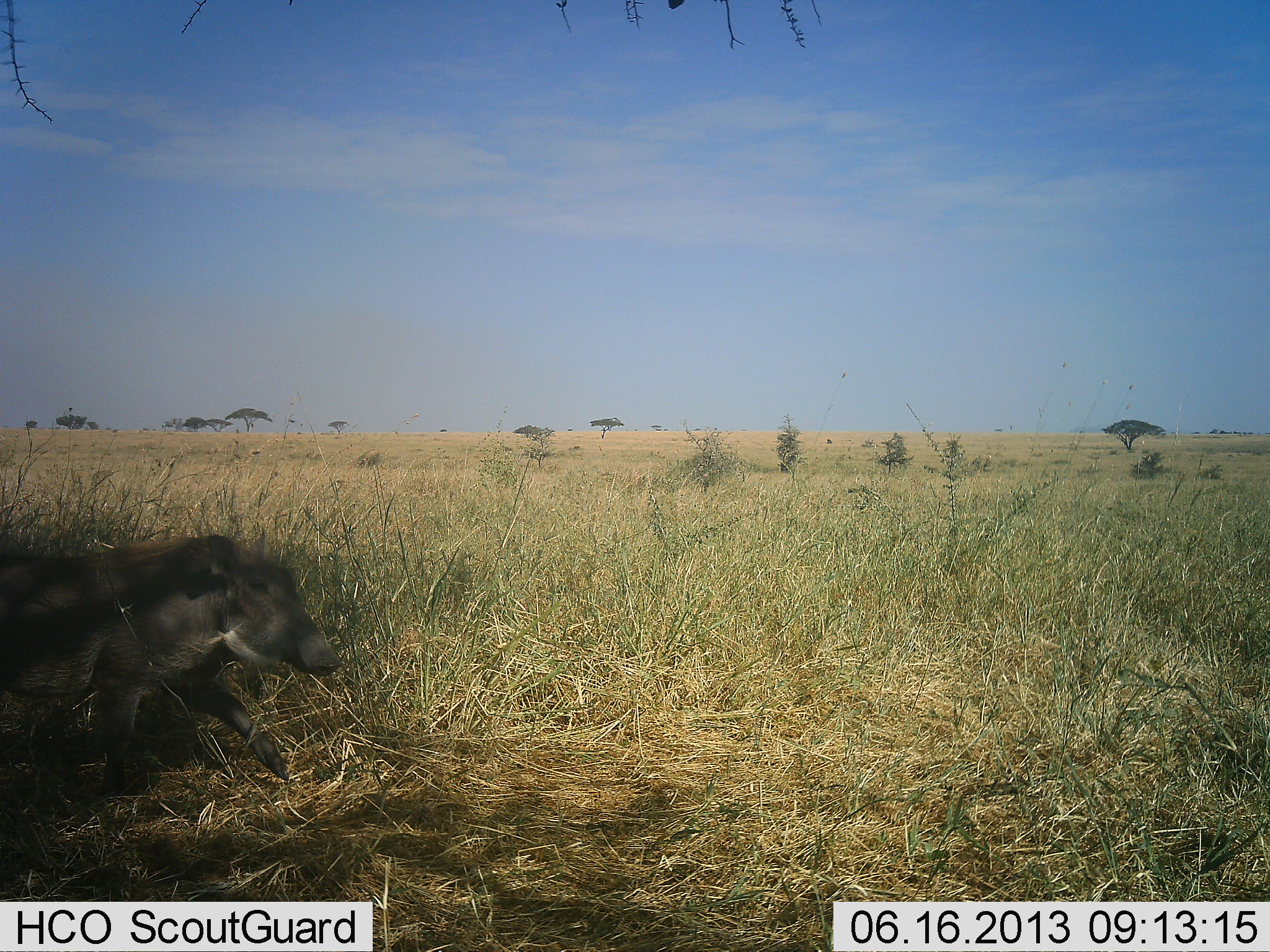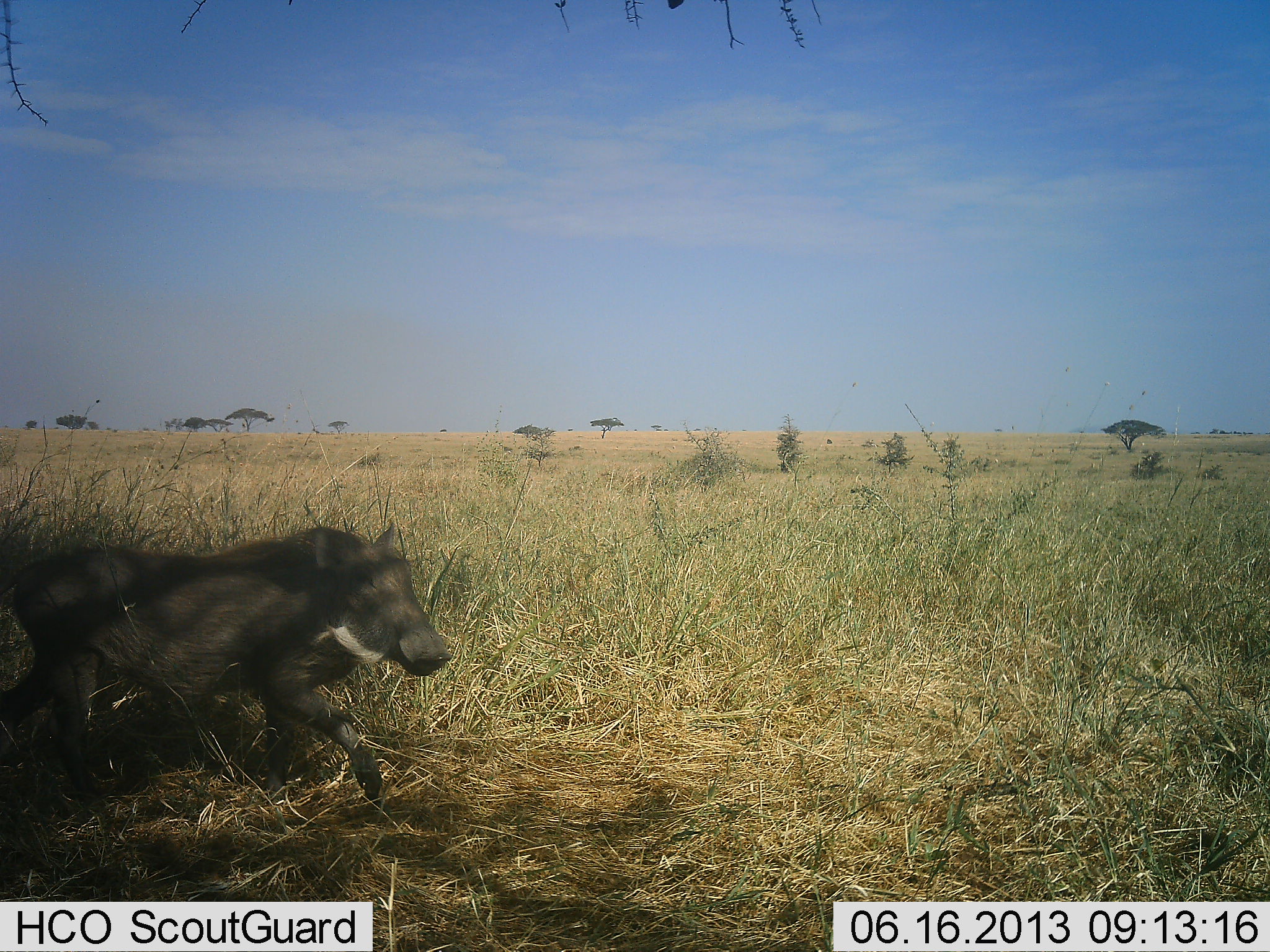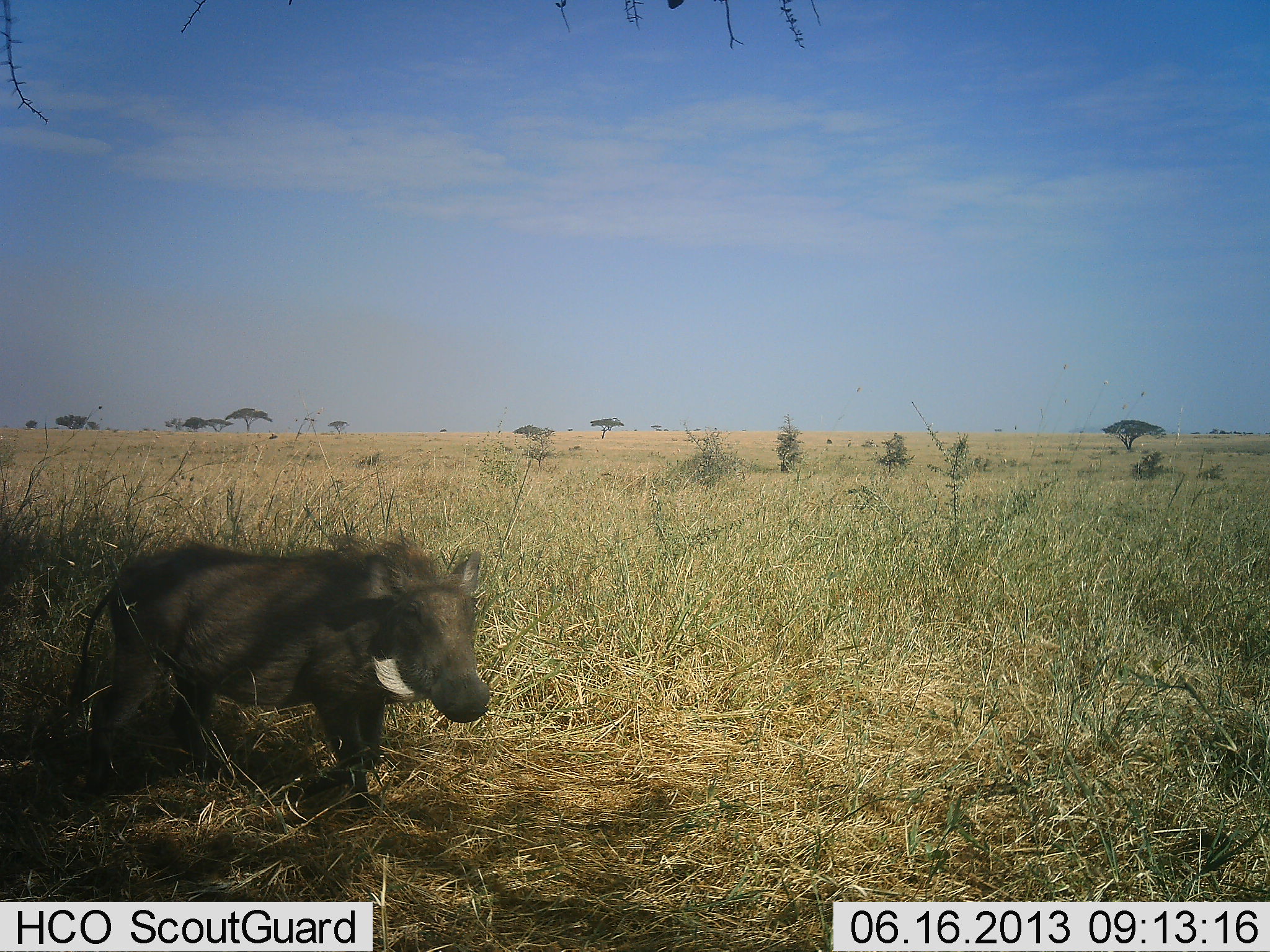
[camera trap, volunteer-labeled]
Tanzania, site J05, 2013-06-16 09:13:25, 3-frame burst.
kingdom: Animalia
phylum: Chordata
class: Mammalia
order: Artiodactyla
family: Suidae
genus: Phacochoerus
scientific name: Phacochoerus africanus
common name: warthog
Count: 1.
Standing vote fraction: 3%.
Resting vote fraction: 0%.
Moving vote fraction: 100%.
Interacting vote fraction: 0%.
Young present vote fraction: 0%.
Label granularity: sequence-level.